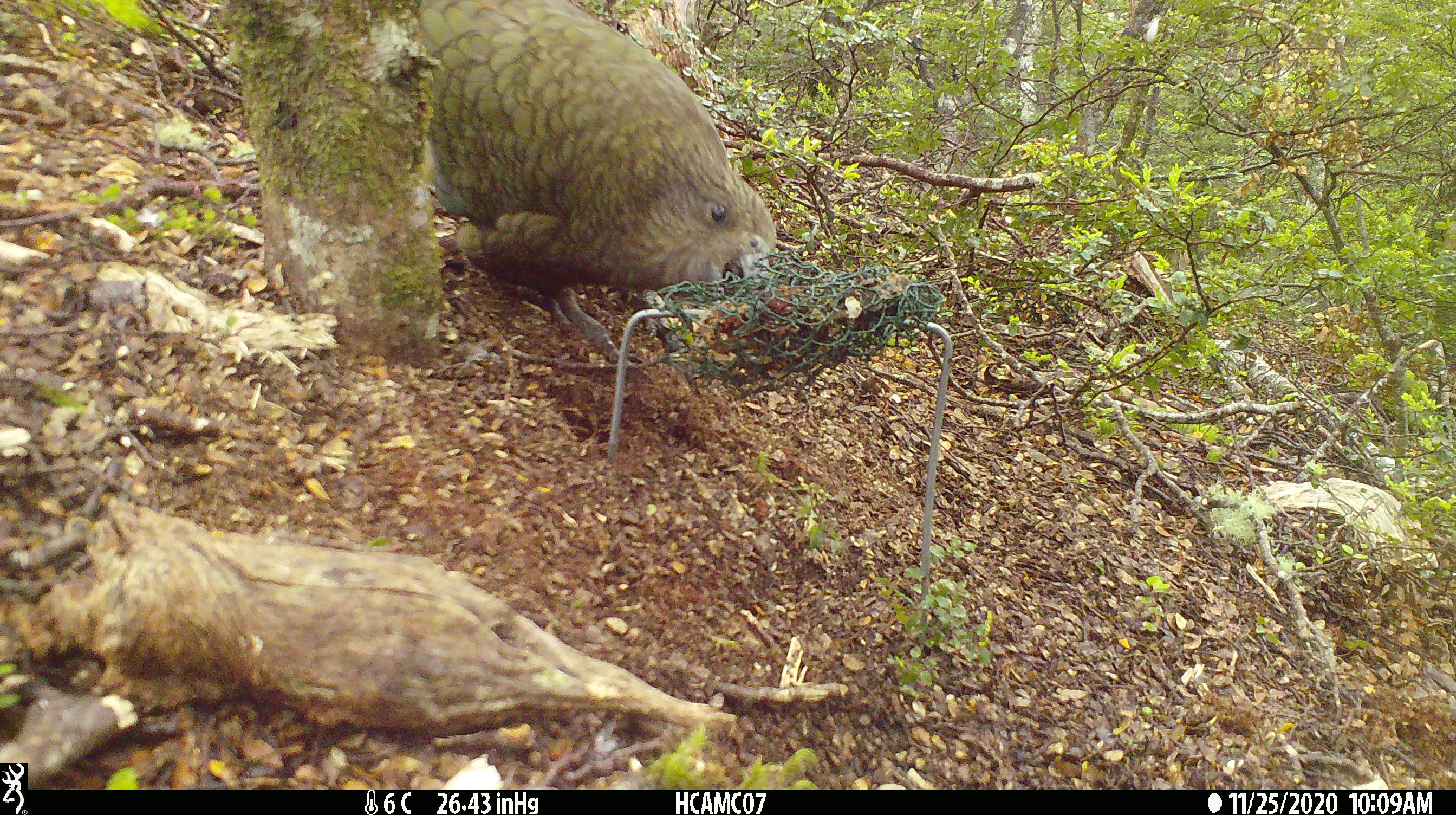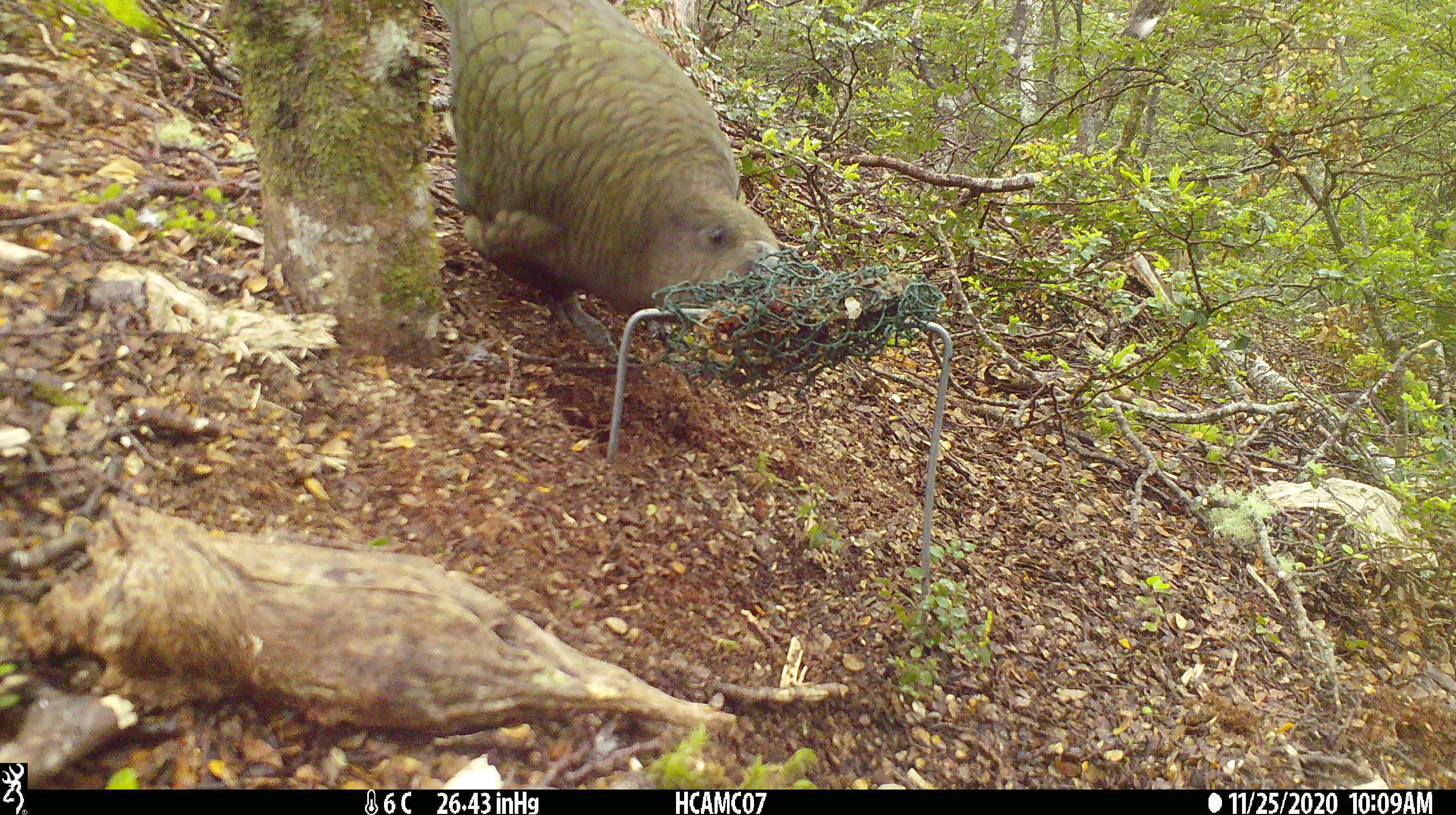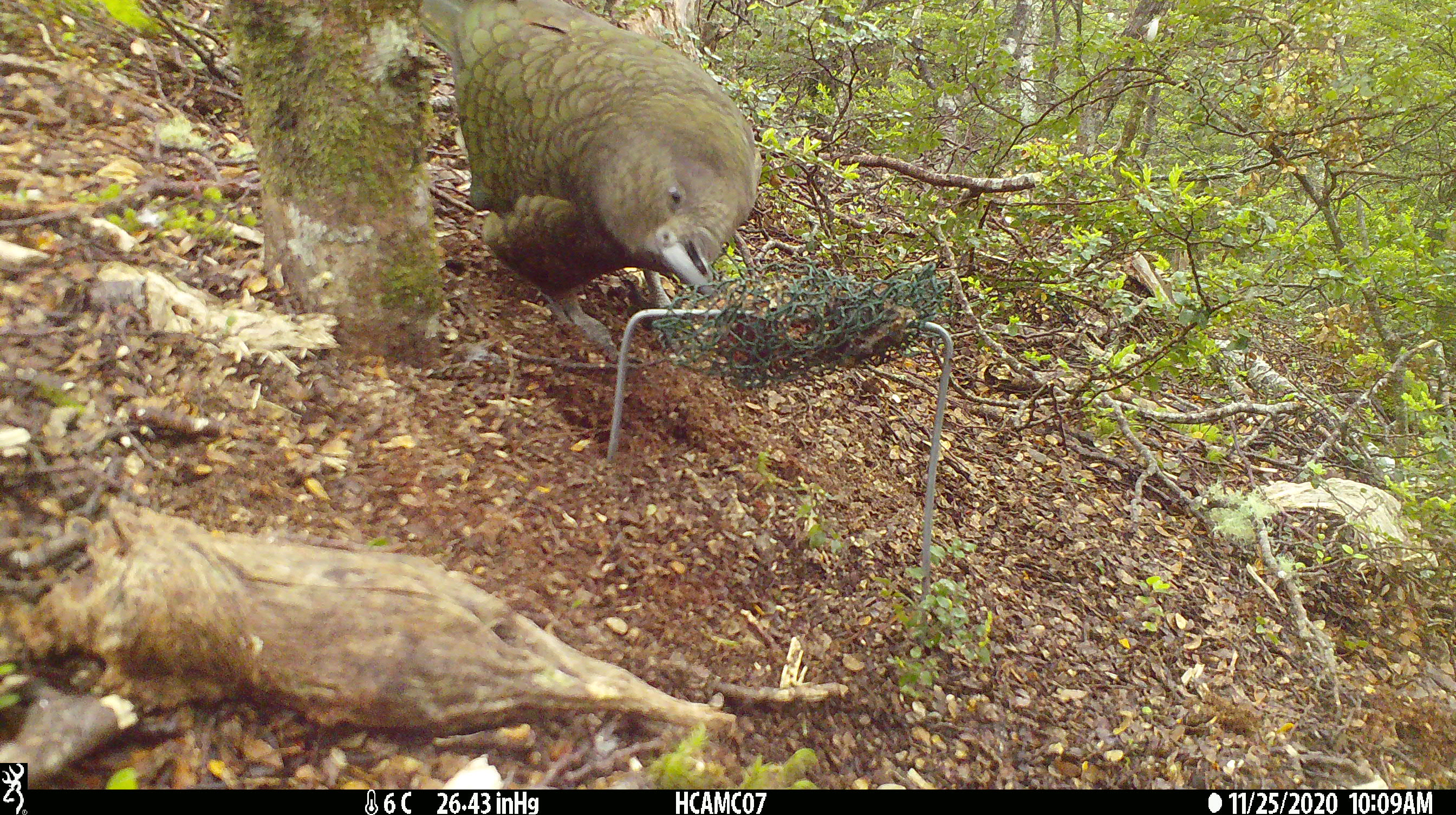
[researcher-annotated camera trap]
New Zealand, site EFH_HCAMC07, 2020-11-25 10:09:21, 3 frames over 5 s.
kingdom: Animalia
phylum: Chordata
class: Aves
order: Psittaciformes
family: Strigopidae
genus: Nestor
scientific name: Nestor notabilis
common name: kea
Kea (Nestor notabilis).